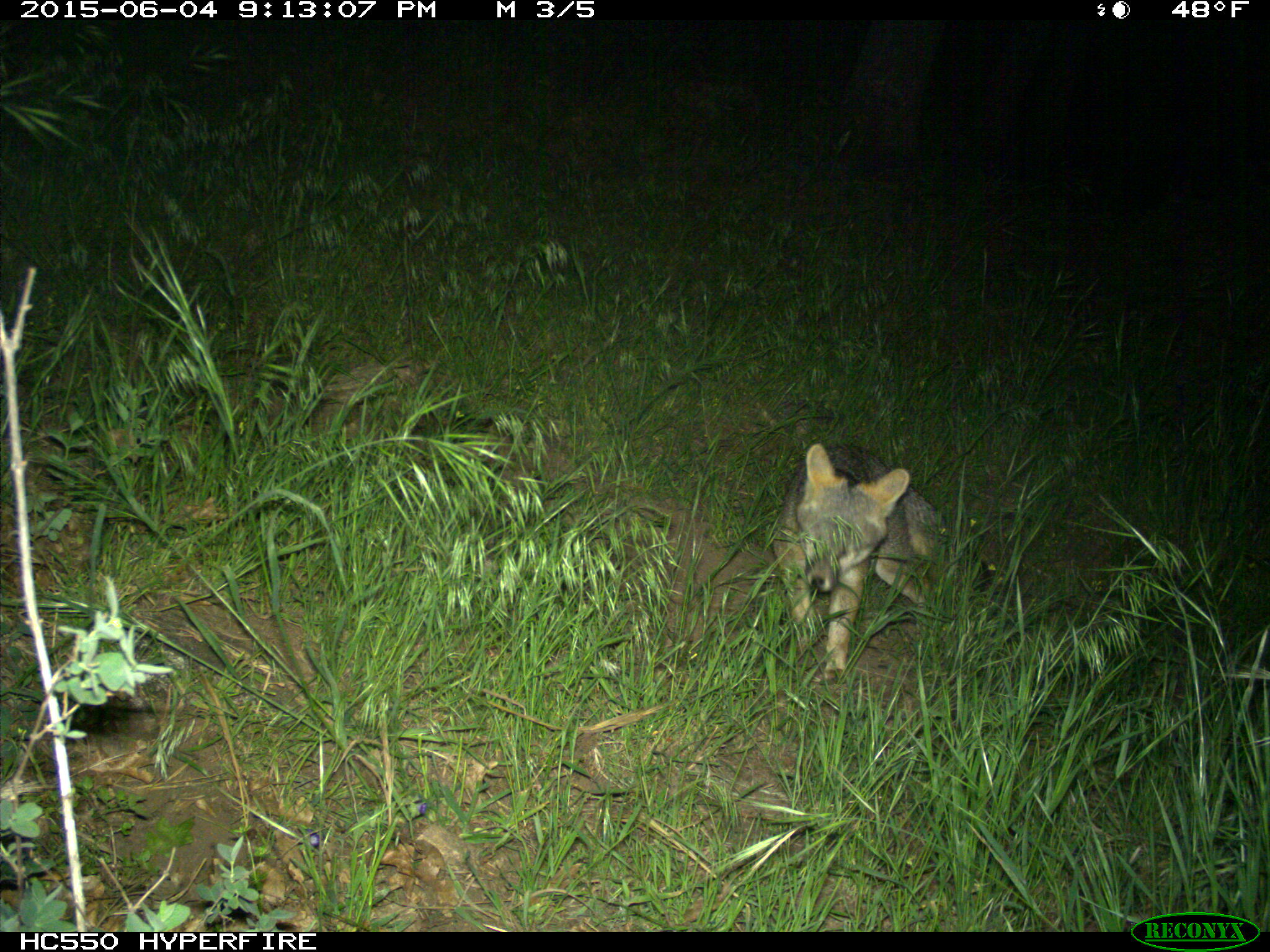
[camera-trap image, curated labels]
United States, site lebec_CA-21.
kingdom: Animalia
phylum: Chordata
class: Mammalia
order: Carnivora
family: Canidae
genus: Urocyon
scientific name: Urocyon cinereoargenteus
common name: gray fox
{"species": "Urocyon cinereoargenteus (gray fox)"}